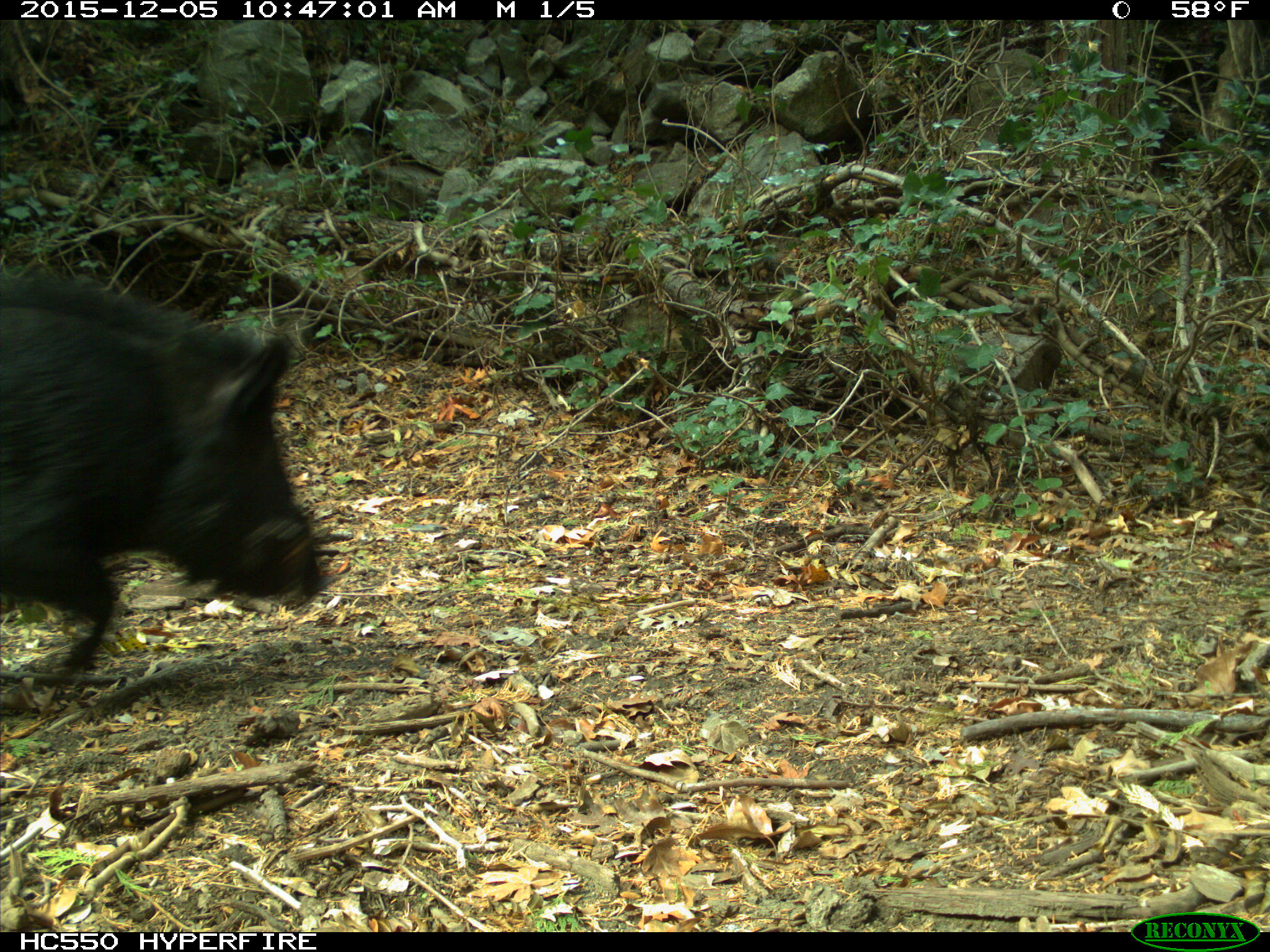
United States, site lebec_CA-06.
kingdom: Animalia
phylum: Chordata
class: Mammalia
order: Artiodactyla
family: Suidae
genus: Sus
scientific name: Sus scrofa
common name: wild boar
Sus scrofa (wild boar).